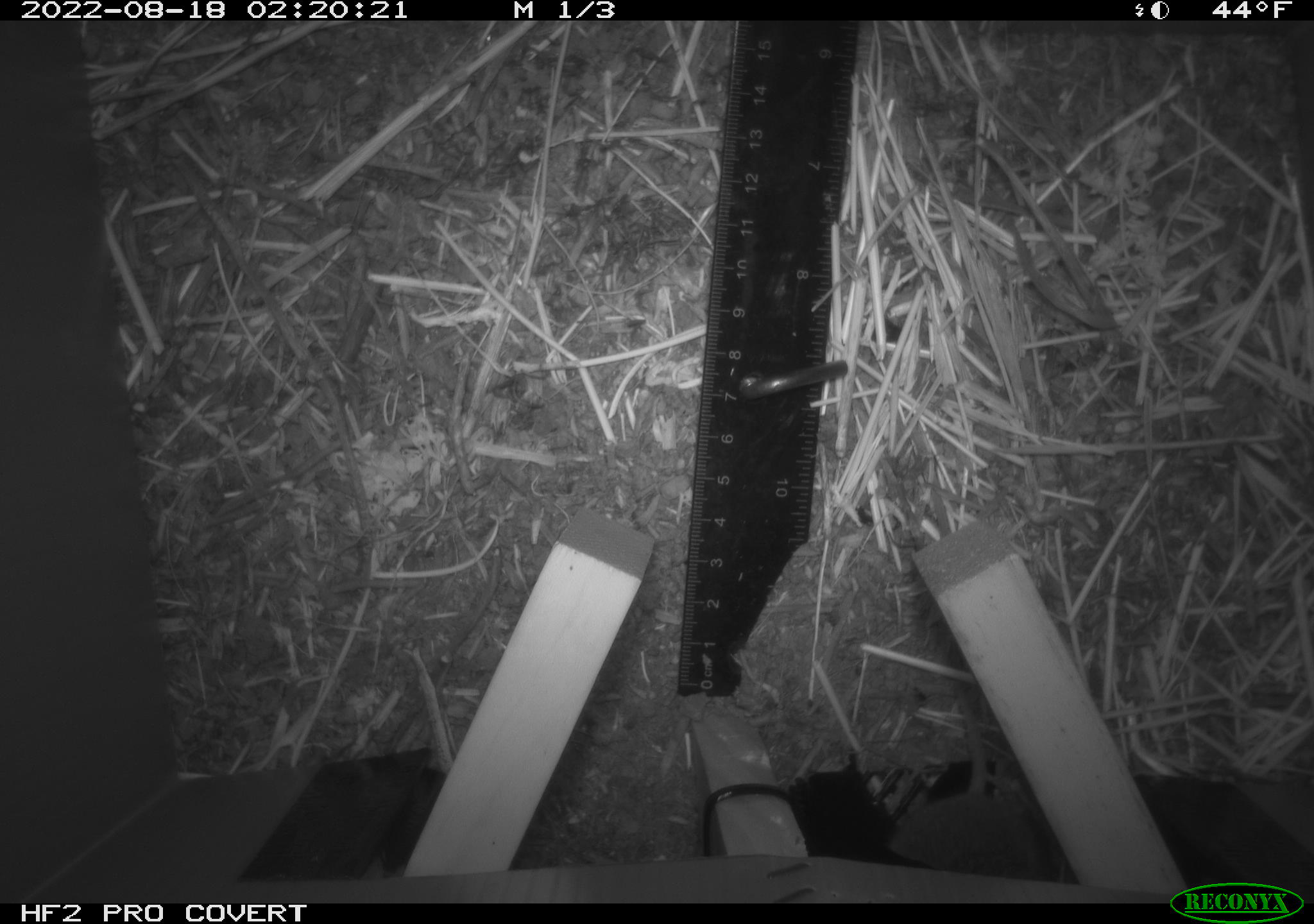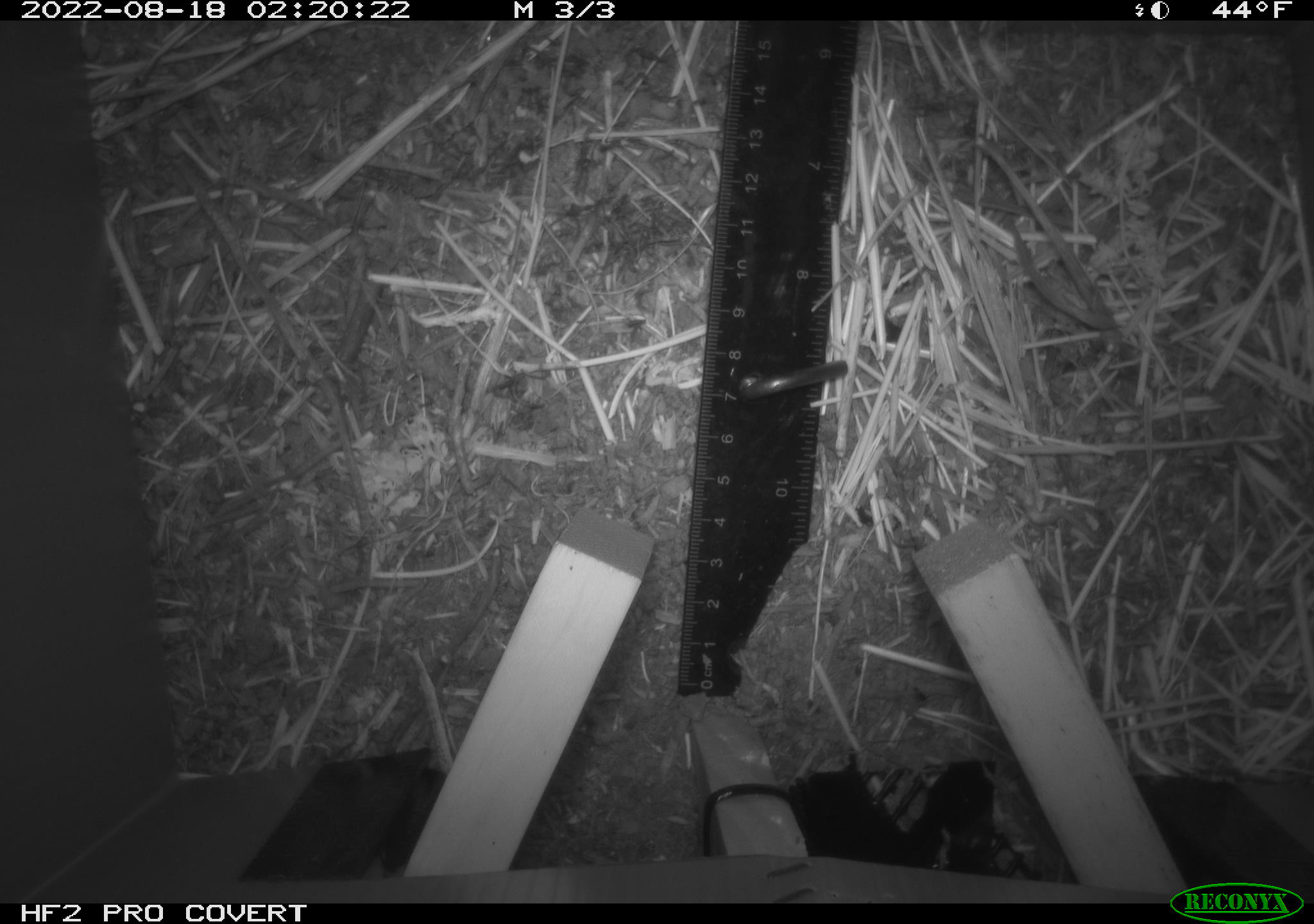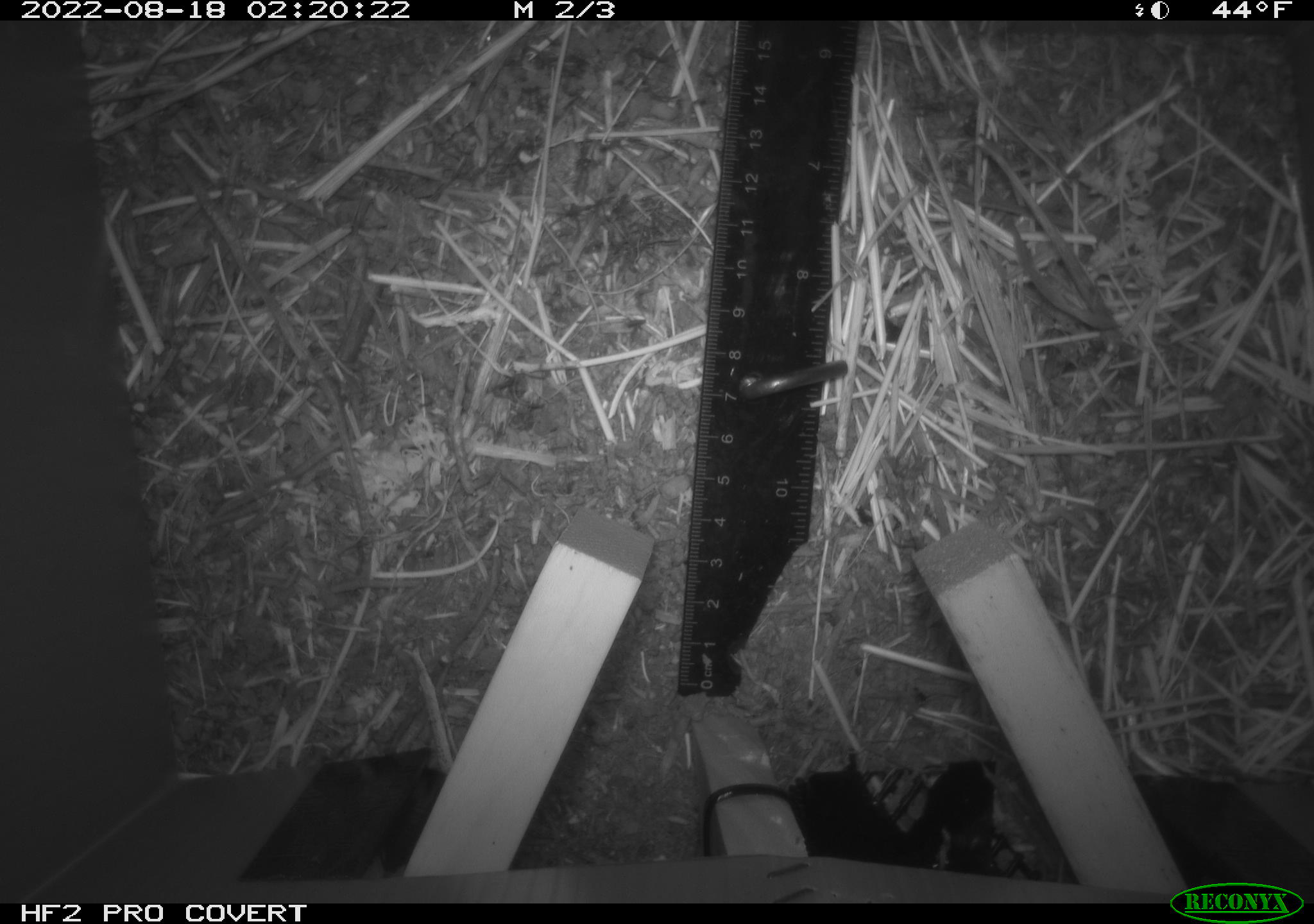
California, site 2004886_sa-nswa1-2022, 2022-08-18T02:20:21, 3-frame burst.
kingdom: Animalia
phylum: Chordata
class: Mammalia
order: Rodentia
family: Cricetidae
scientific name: Cricetidae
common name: hamsters, voles, lemmings, and allies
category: cricetidae family